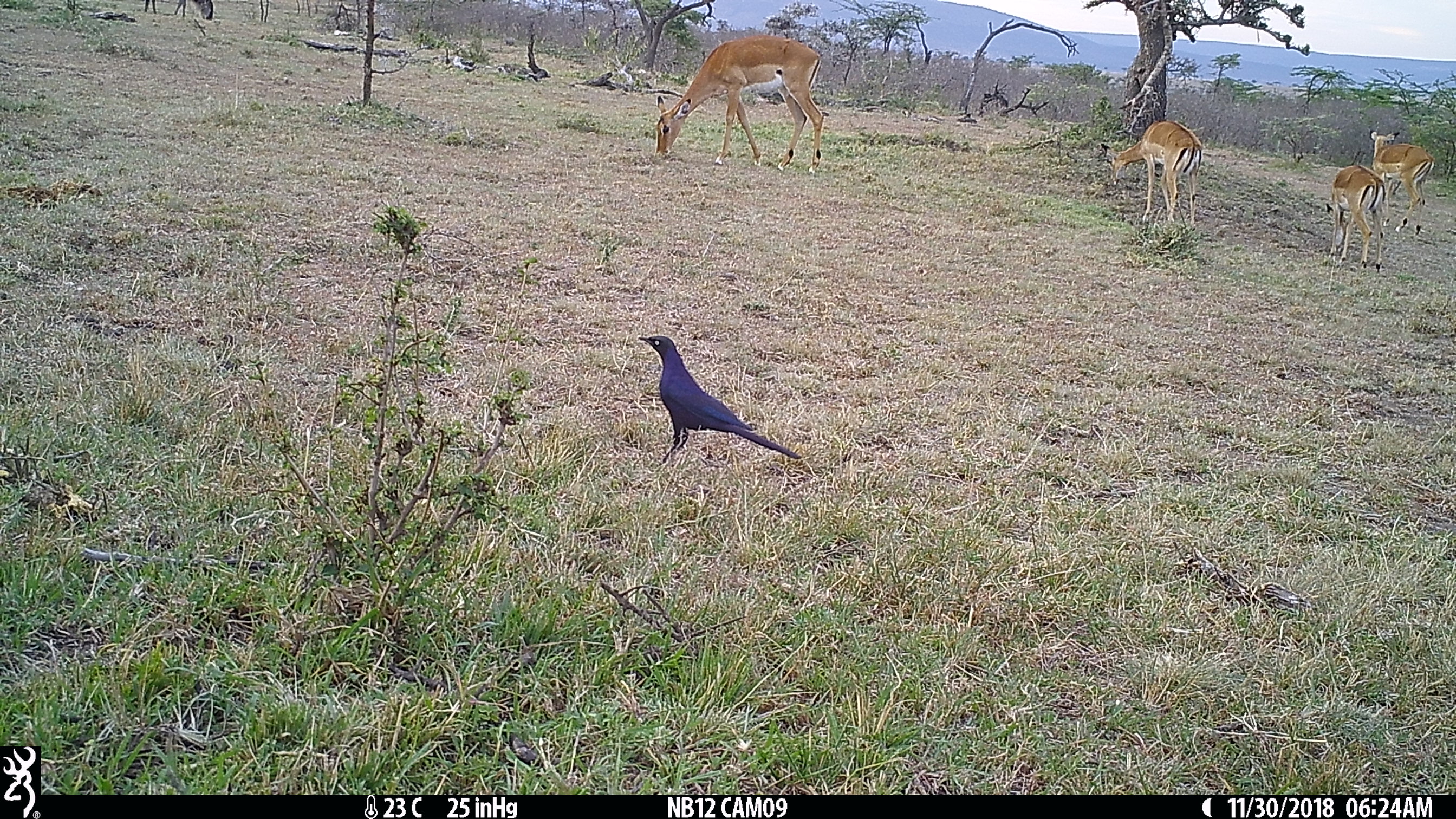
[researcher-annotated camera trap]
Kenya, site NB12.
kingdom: Animalia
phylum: Chordata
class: Mammalia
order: Artiodactyla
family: Bovidae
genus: Connochaetes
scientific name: Connochaetes taurinus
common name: blue wildebeest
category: wildebeest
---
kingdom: Animalia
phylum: Chordata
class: Mammalia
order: Artiodactyla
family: Bovidae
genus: Aepyceros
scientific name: Aepyceros melampus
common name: impala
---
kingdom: Animalia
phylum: Chordata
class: Aves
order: Passeriformes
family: Sturnidae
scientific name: Sturnidae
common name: starling